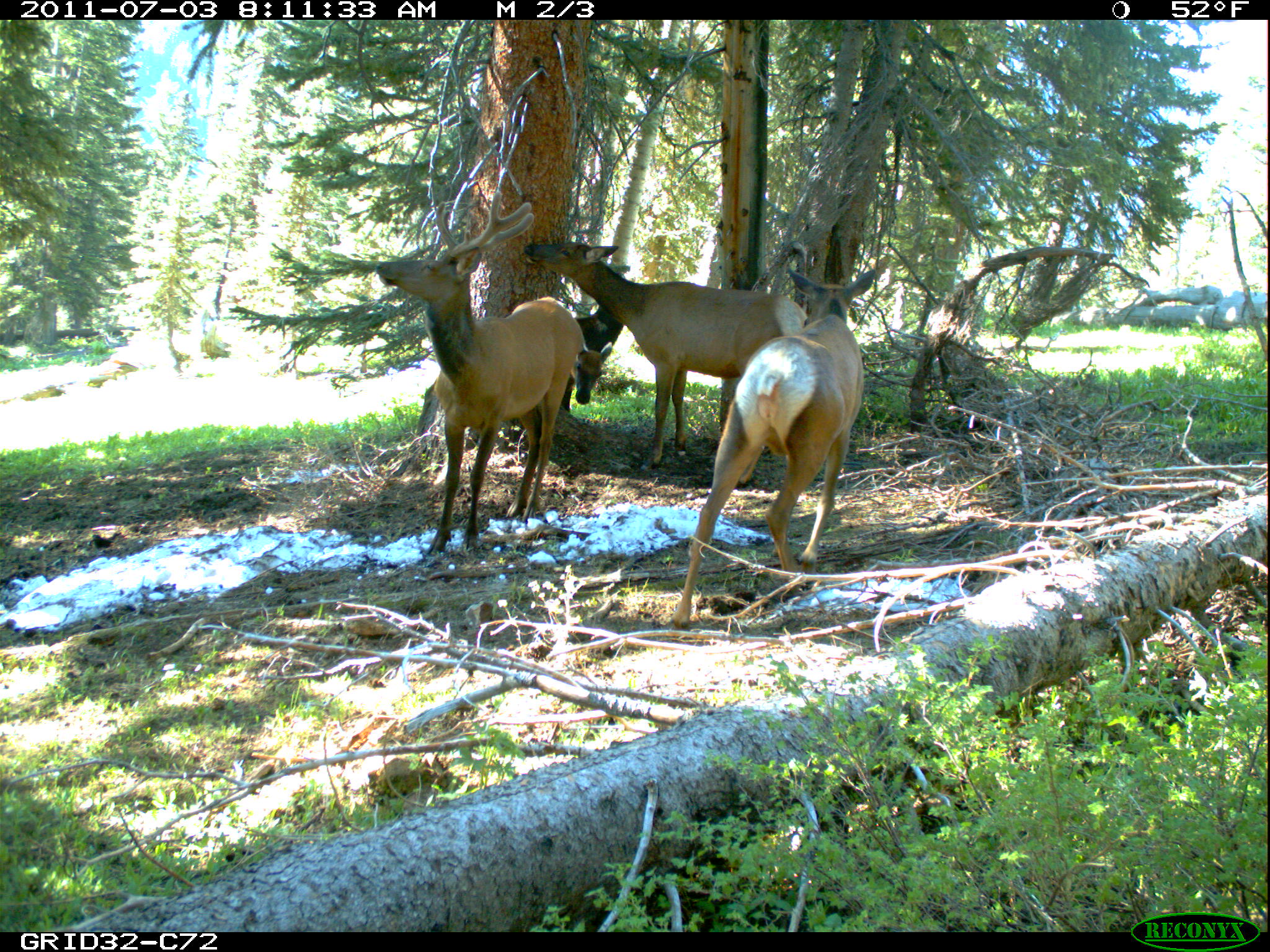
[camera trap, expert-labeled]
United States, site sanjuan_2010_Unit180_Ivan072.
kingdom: Animalia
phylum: Chordata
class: Mammalia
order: Artiodactyla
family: Cervidae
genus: Cervus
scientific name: Cervus elaphus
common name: red deer